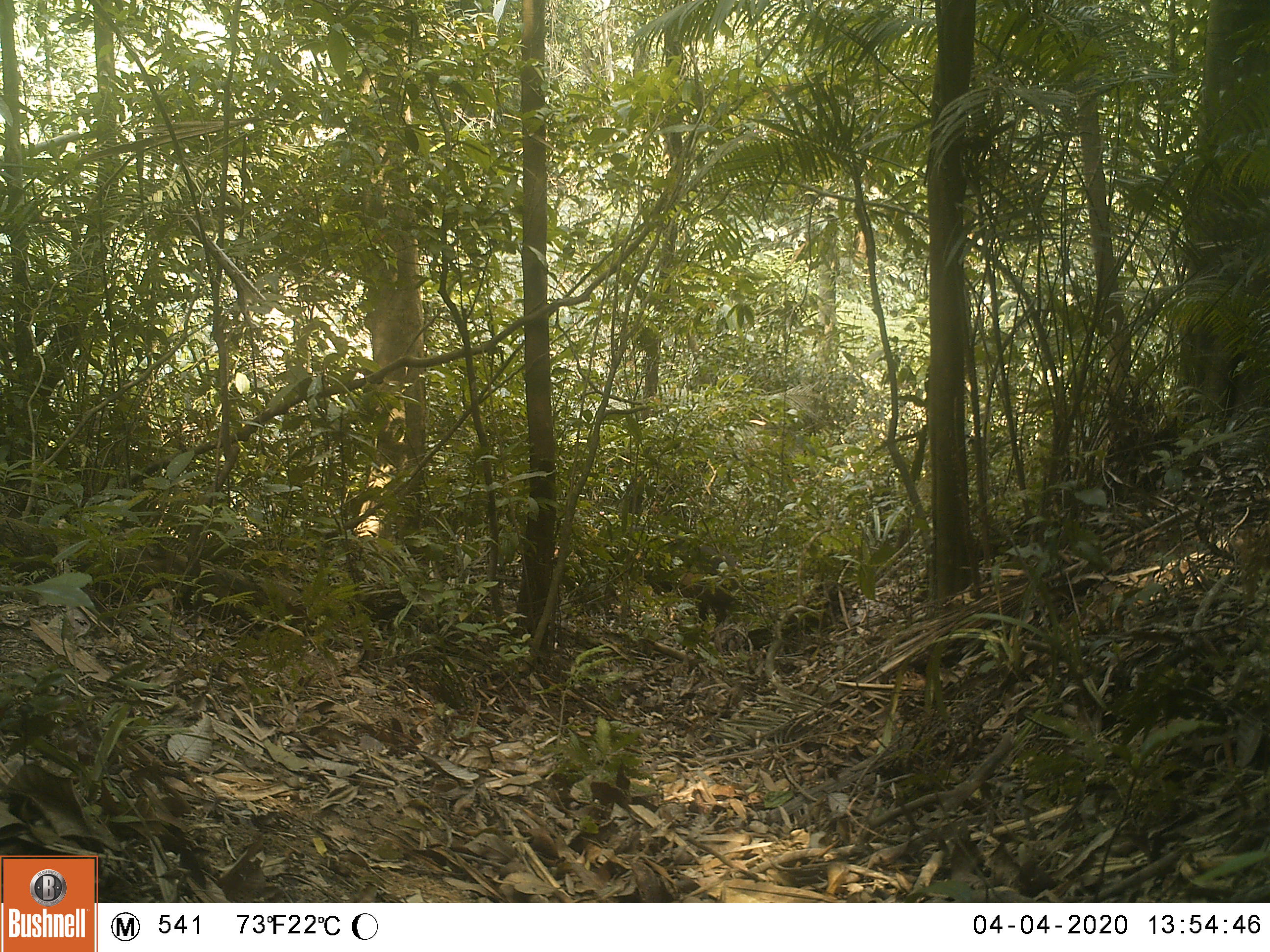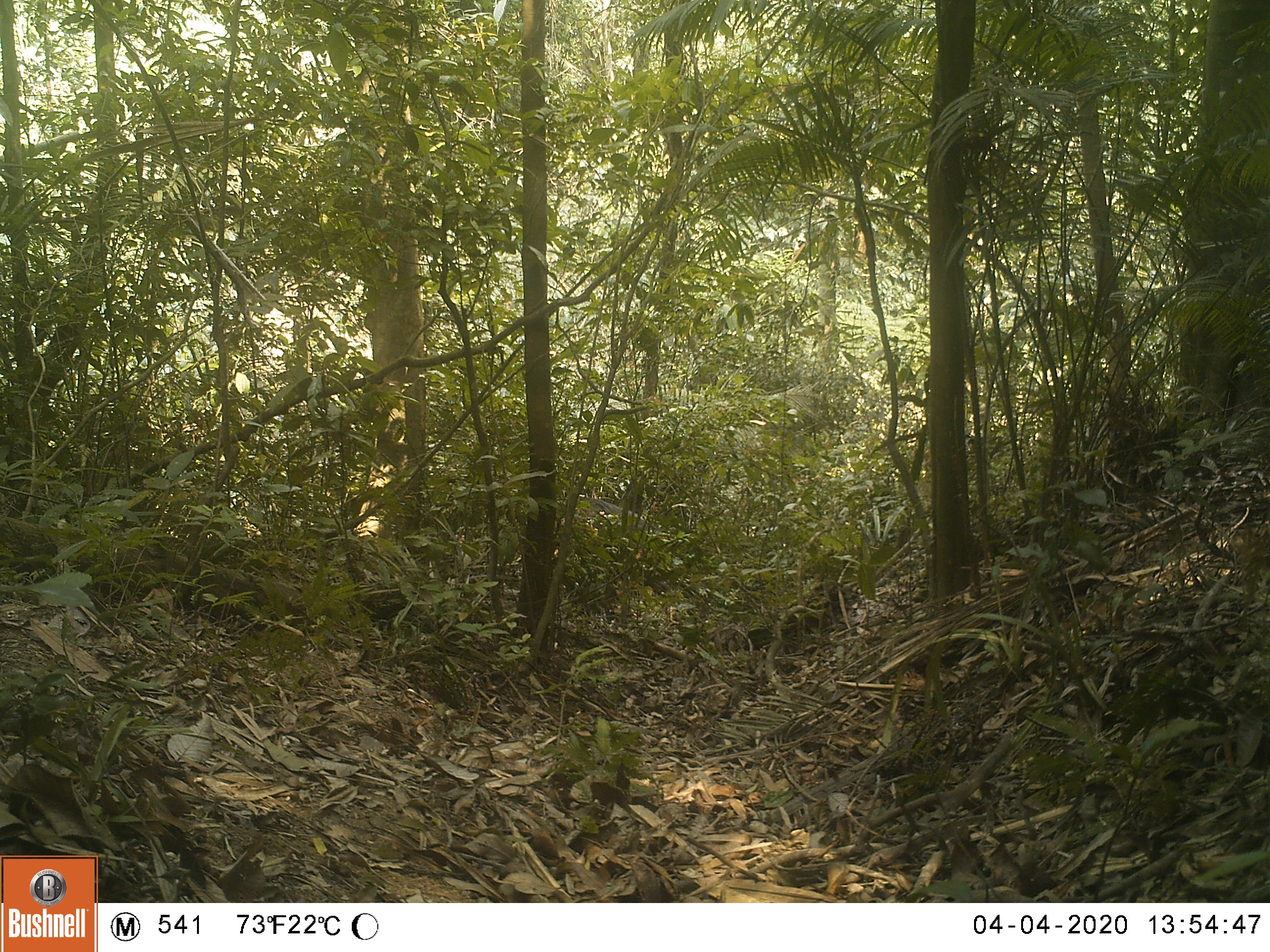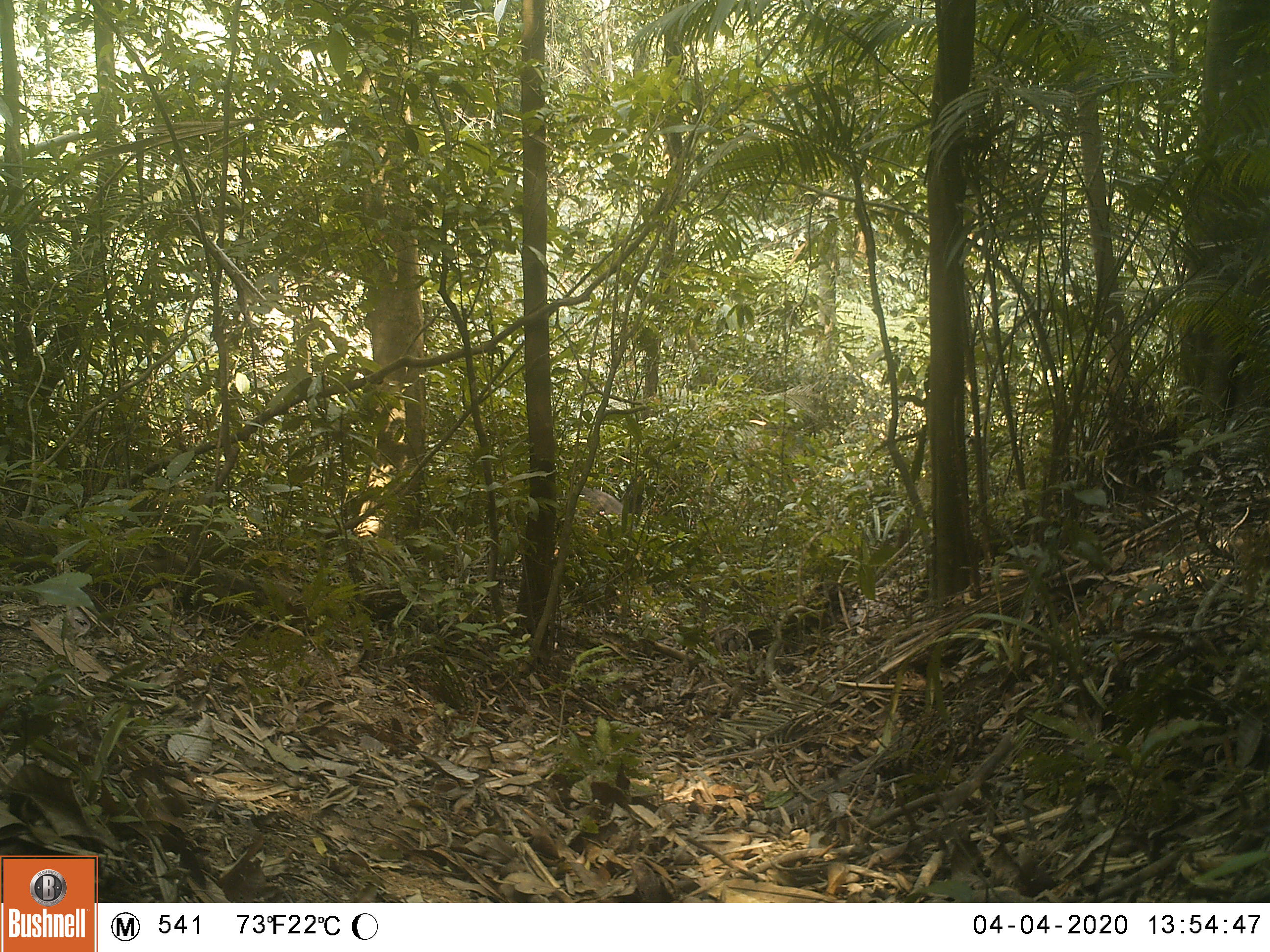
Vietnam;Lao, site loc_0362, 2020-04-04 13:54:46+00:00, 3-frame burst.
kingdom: Animalia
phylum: Chordata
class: Mammalia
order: Artiodactyla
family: Suidae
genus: Sus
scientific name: Sus scrofa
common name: eurasian wild pig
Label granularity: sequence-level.